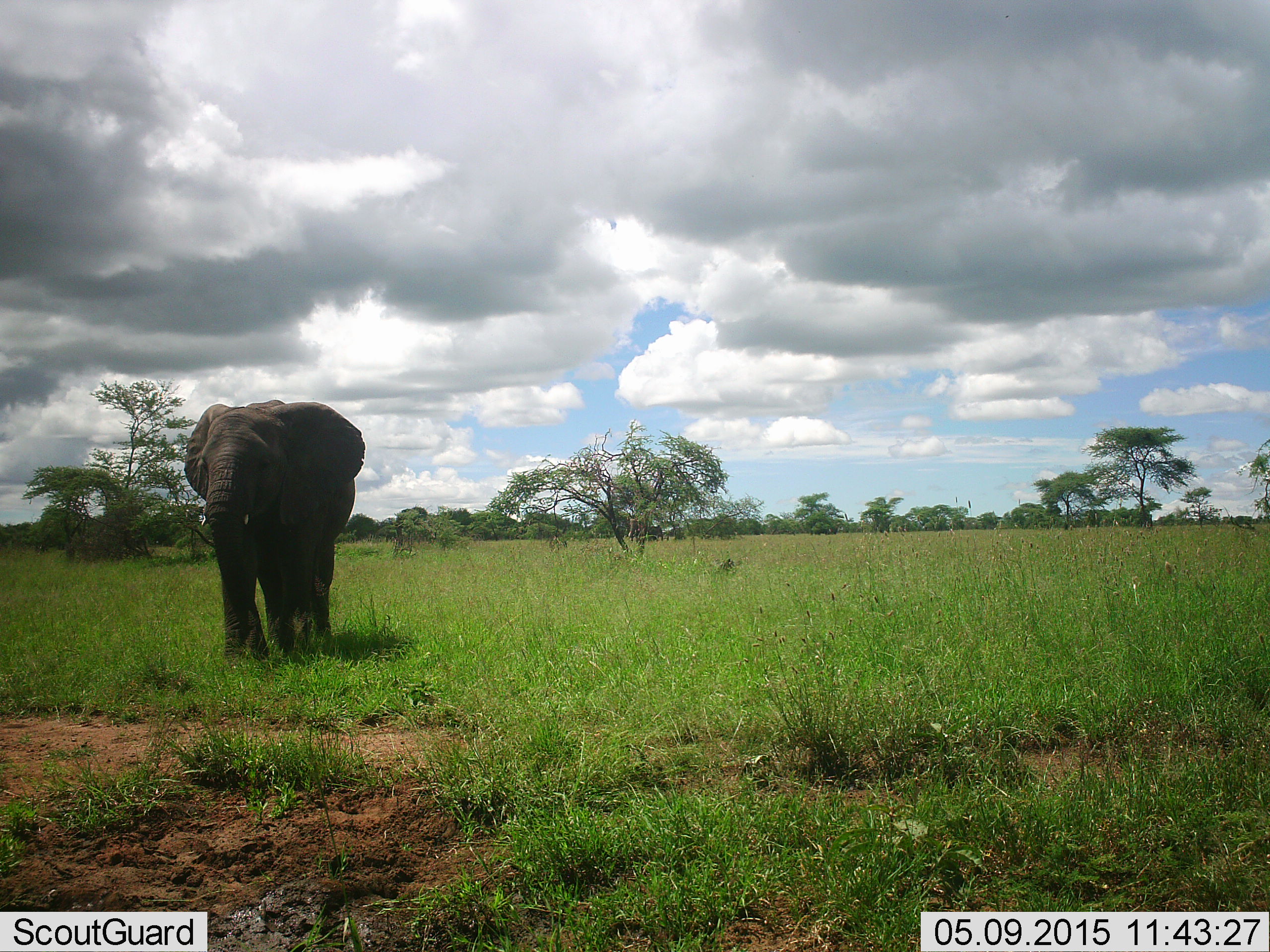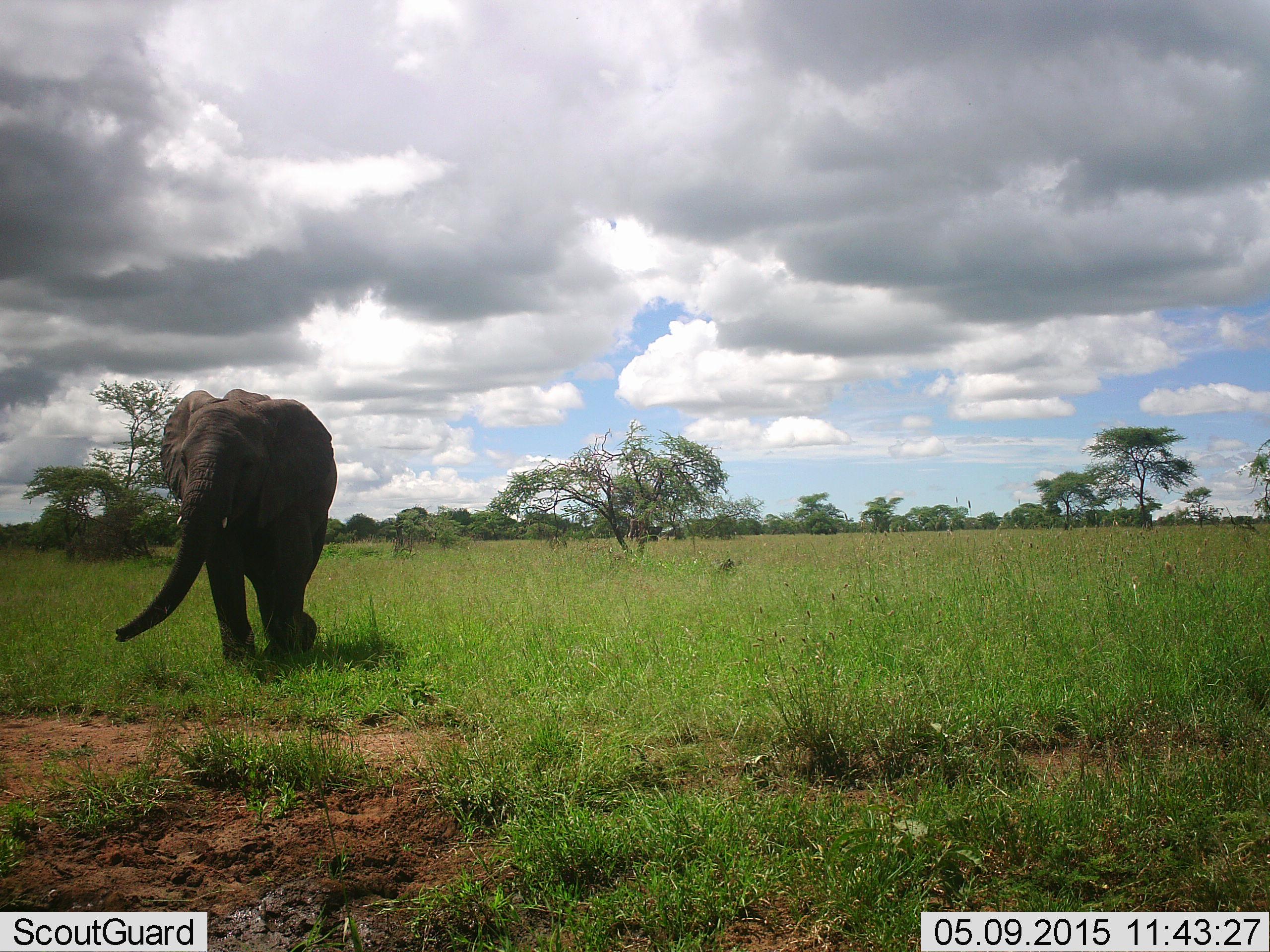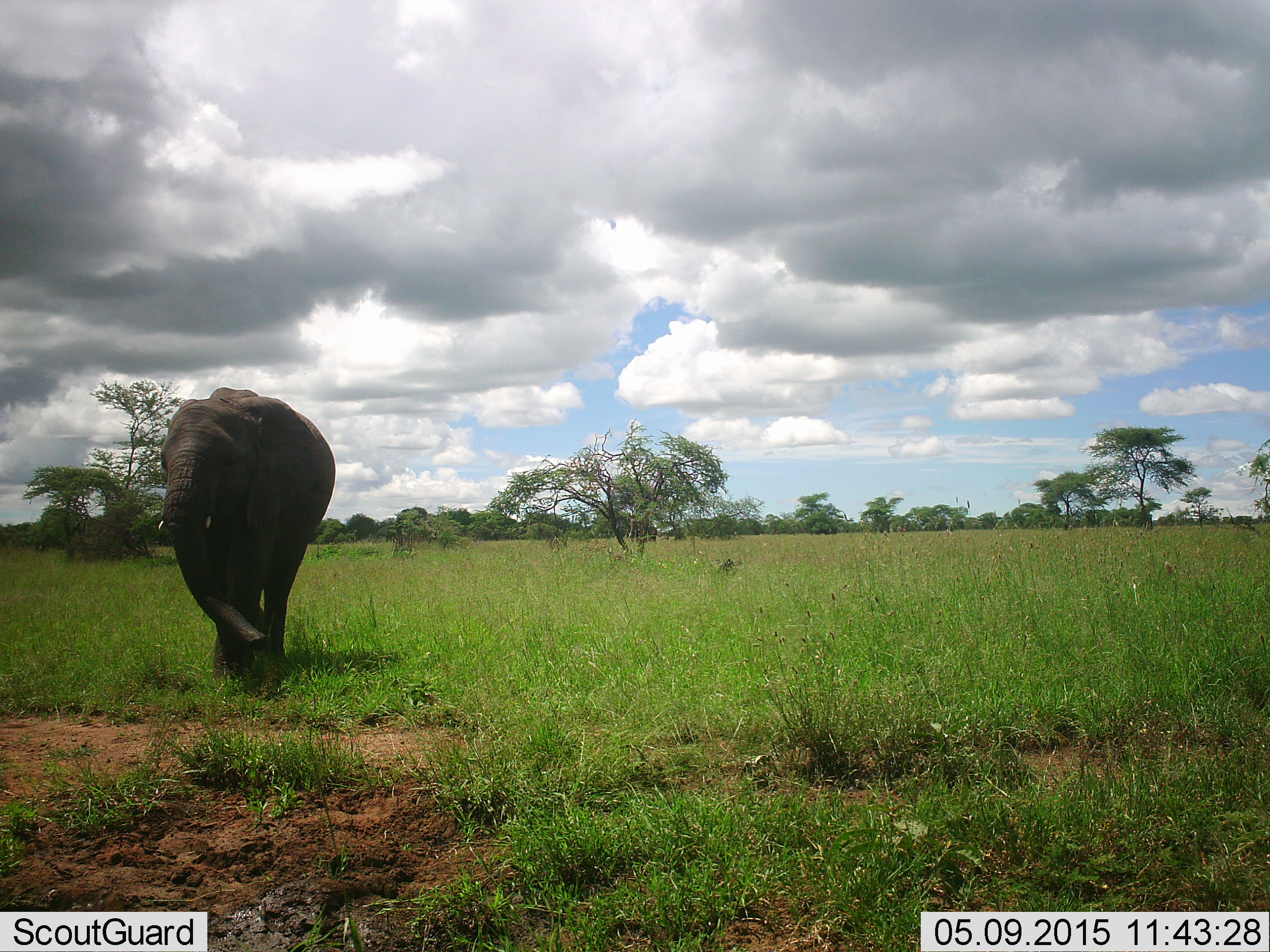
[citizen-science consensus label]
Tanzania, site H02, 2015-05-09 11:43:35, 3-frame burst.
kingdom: Animalia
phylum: Chordata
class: Mammalia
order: Proboscidea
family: Elephantidae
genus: Loxodonta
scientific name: Loxodonta africana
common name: african bush elephant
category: elephant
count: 2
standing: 10%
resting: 0%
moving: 100%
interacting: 0%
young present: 20%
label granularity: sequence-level